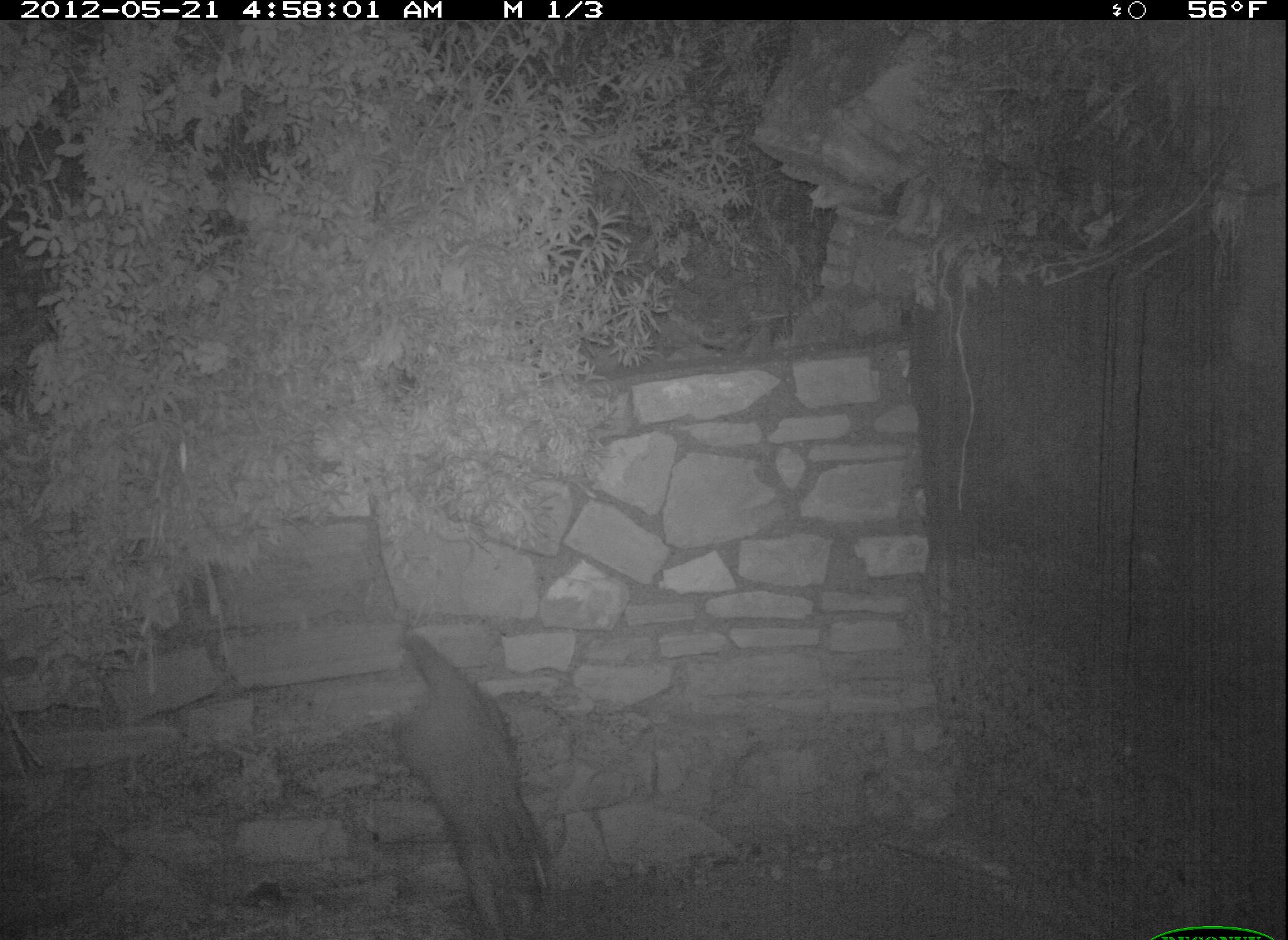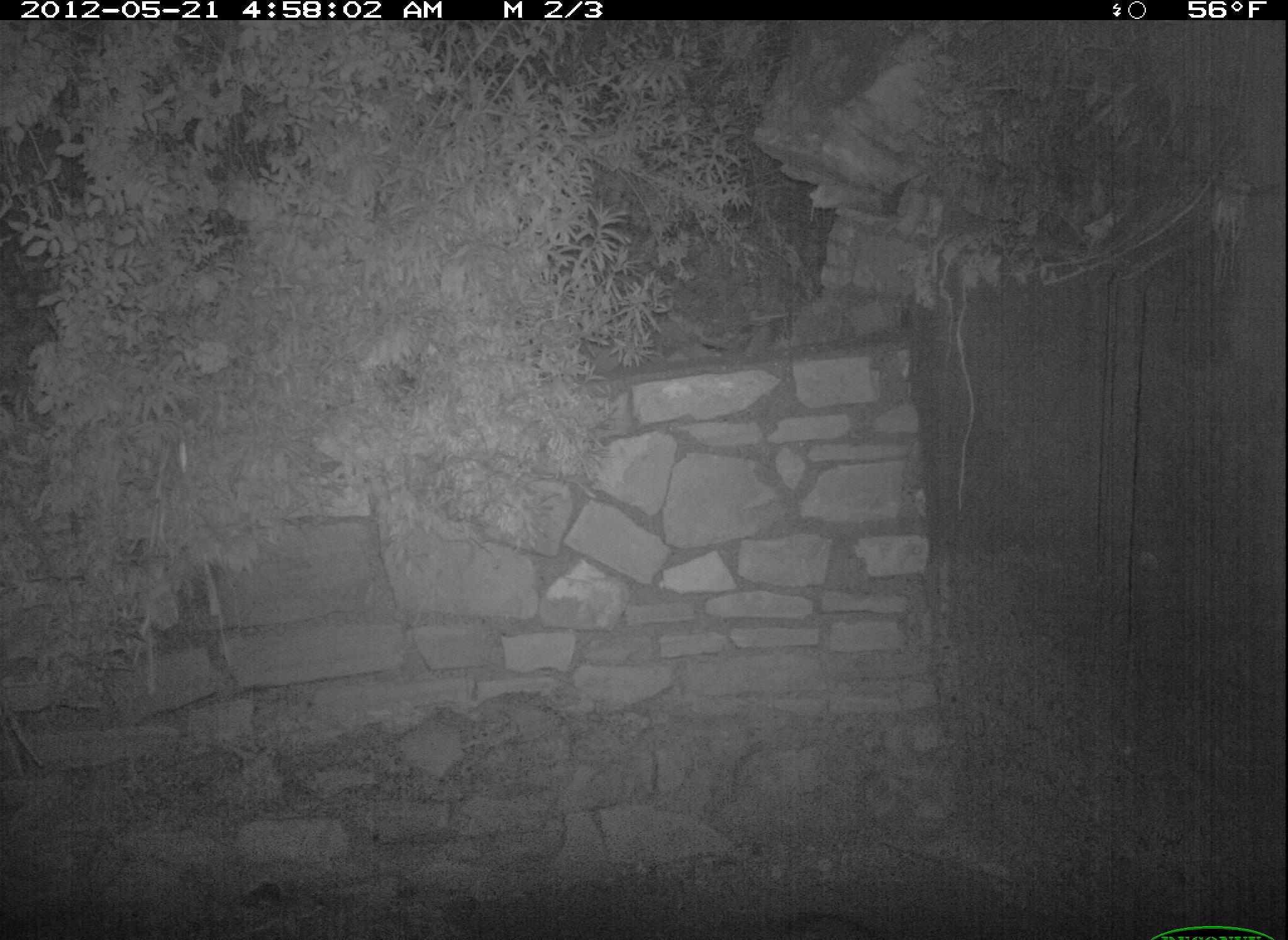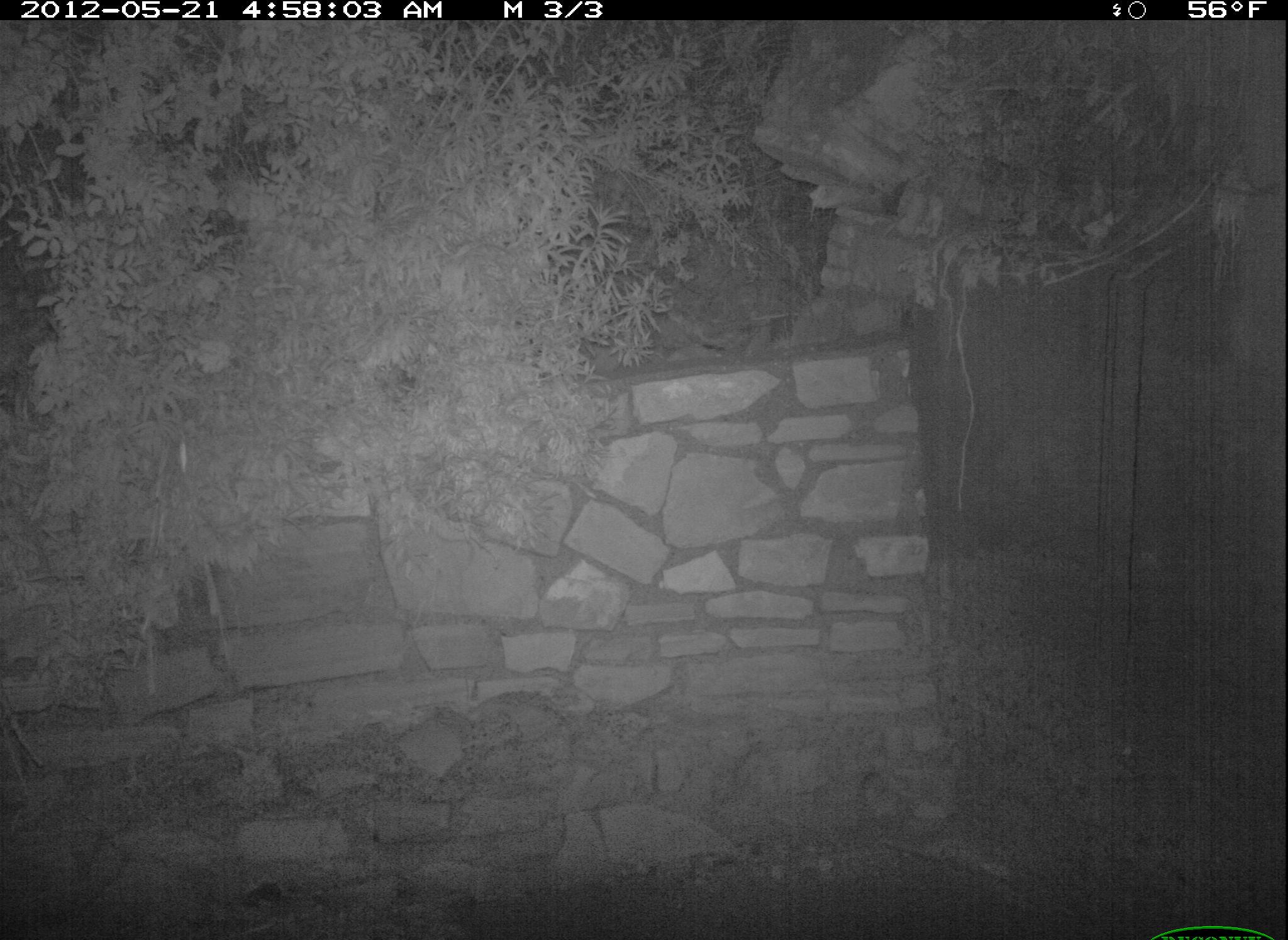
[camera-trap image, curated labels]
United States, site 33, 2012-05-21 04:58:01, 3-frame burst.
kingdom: Animalia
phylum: Chordata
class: Mammalia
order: Carnivora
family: Procyonidae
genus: Procyon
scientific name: Procyon lotor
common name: raccoon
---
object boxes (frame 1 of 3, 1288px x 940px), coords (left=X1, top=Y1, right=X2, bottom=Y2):
raccoon: (left=357, top=593, right=570, bottom=934)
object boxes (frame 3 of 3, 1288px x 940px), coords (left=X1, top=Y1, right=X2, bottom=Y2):
raccoon: (left=927, top=727, right=1133, bottom=940)